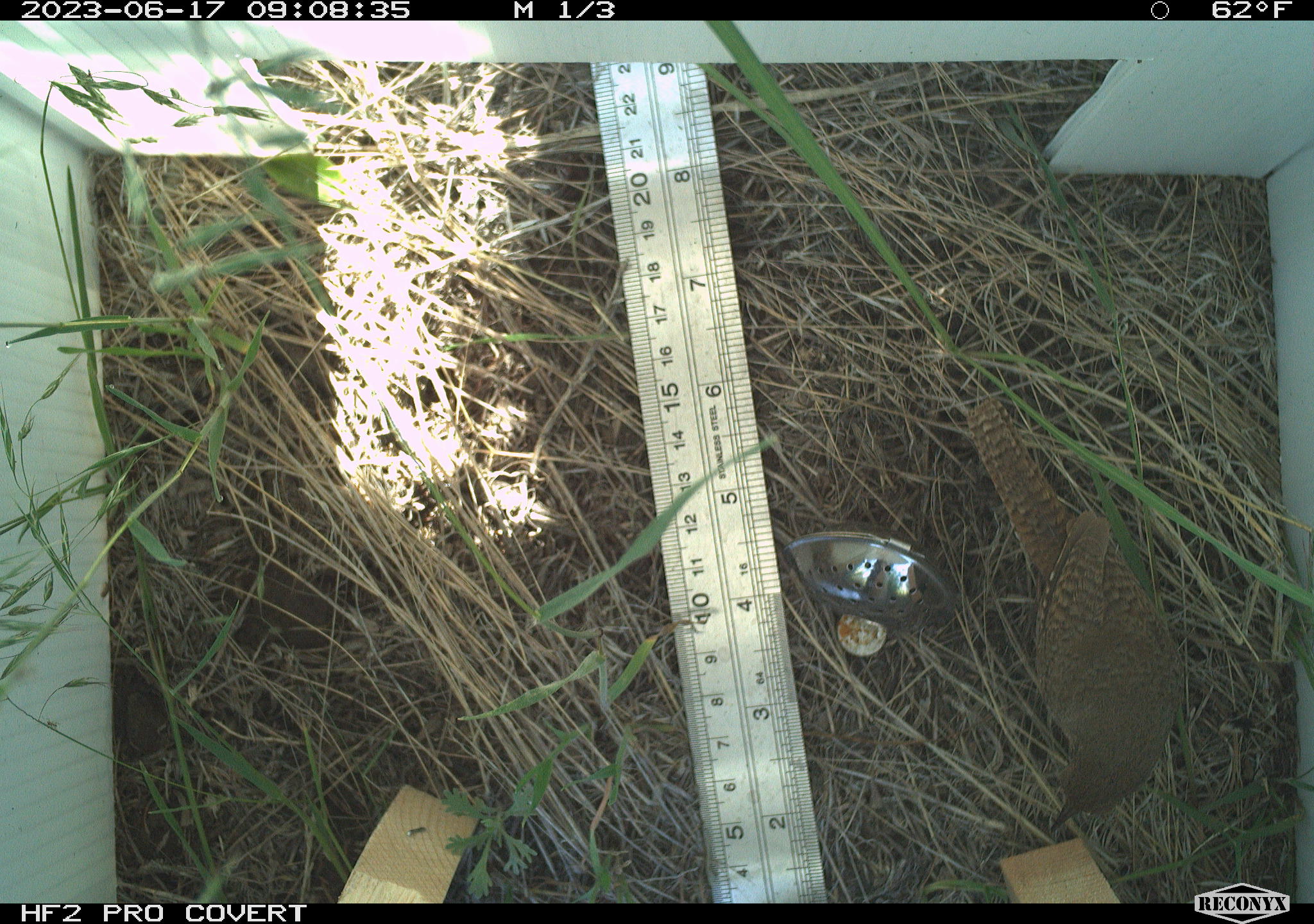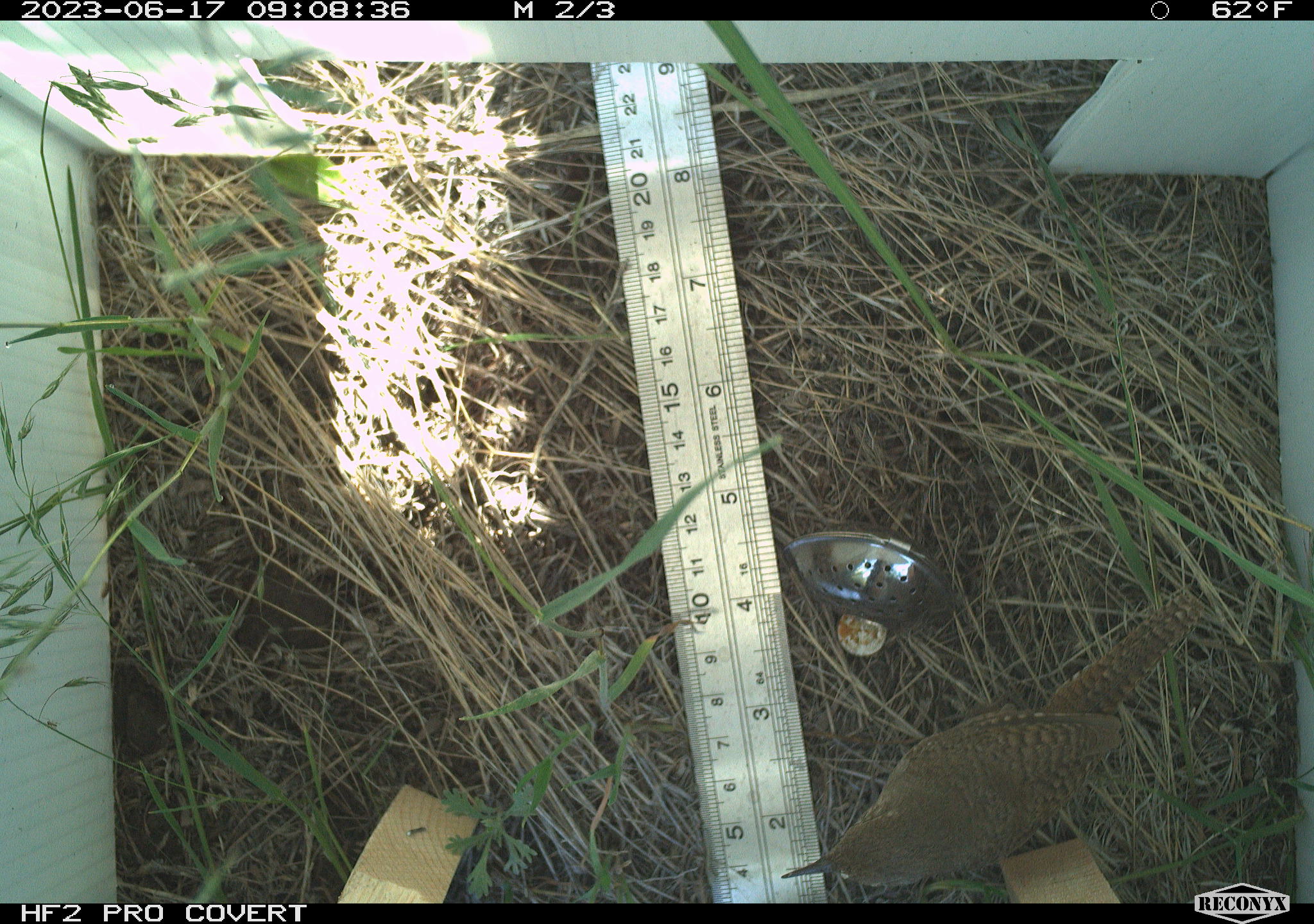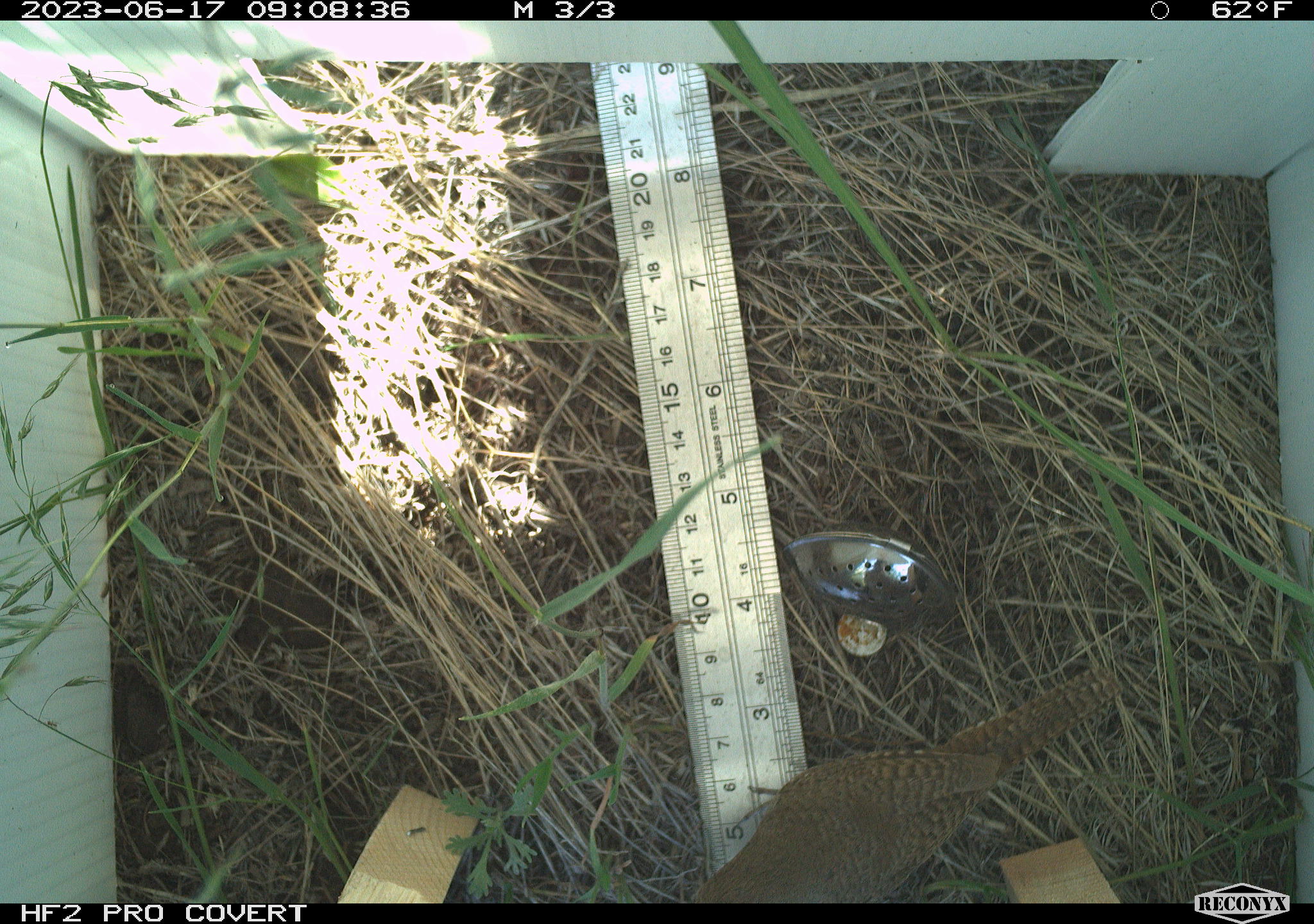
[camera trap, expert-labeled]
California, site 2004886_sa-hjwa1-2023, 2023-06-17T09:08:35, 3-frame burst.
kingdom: Animalia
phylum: Chordata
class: Aves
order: Passeriformes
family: Troglodytidae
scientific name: Troglodytidae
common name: wren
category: troglodytidae family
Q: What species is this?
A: Troglodytidae family (wren) (Troglodytidae).